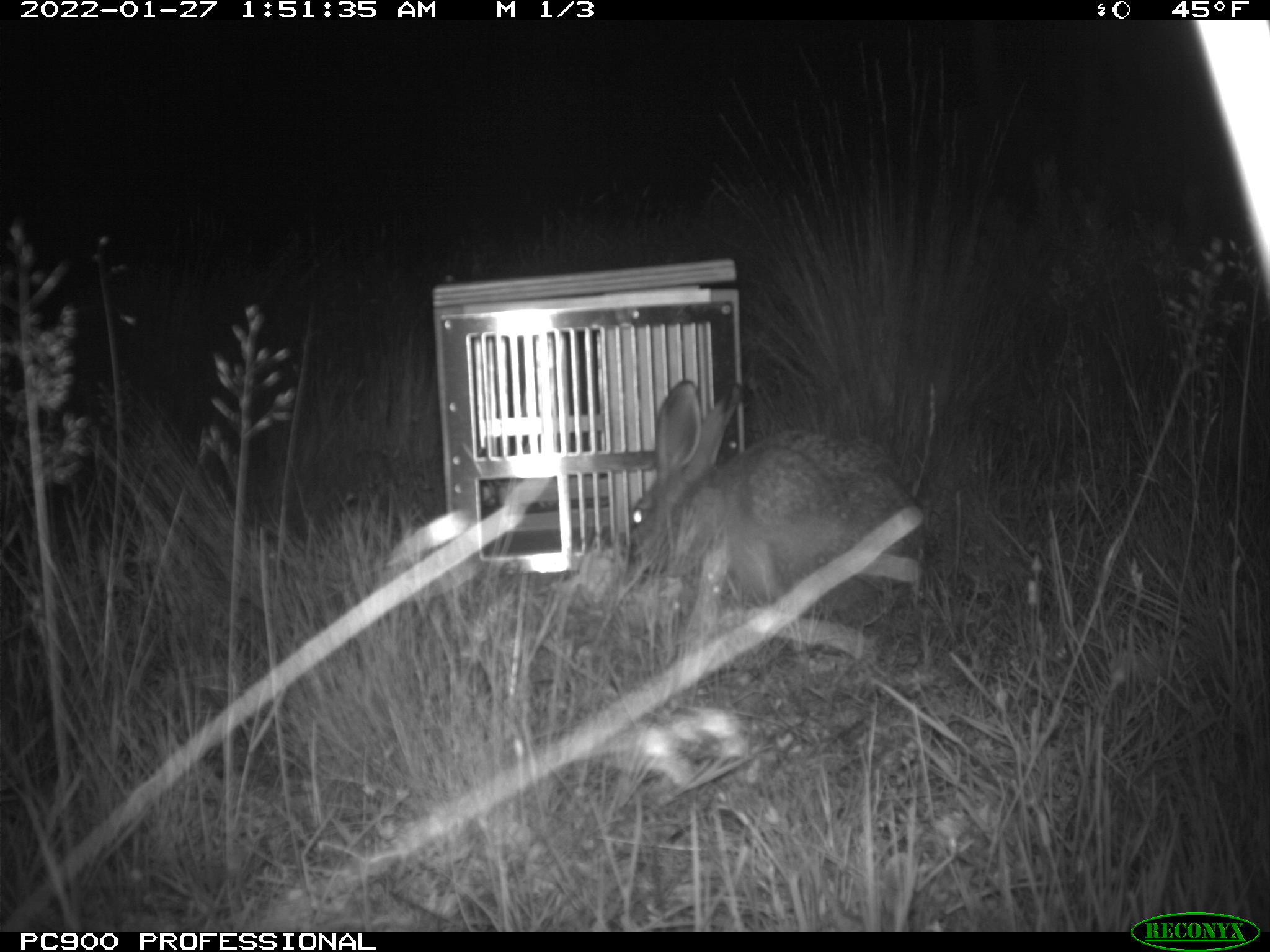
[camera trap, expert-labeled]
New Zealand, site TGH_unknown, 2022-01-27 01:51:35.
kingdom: Animalia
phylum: Chordata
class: Mammalia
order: Lagomorpha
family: Leporidae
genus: Lepus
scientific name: Lepus europaeus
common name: brown hare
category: hare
Hare (brown hare) (Lepus europaeus).